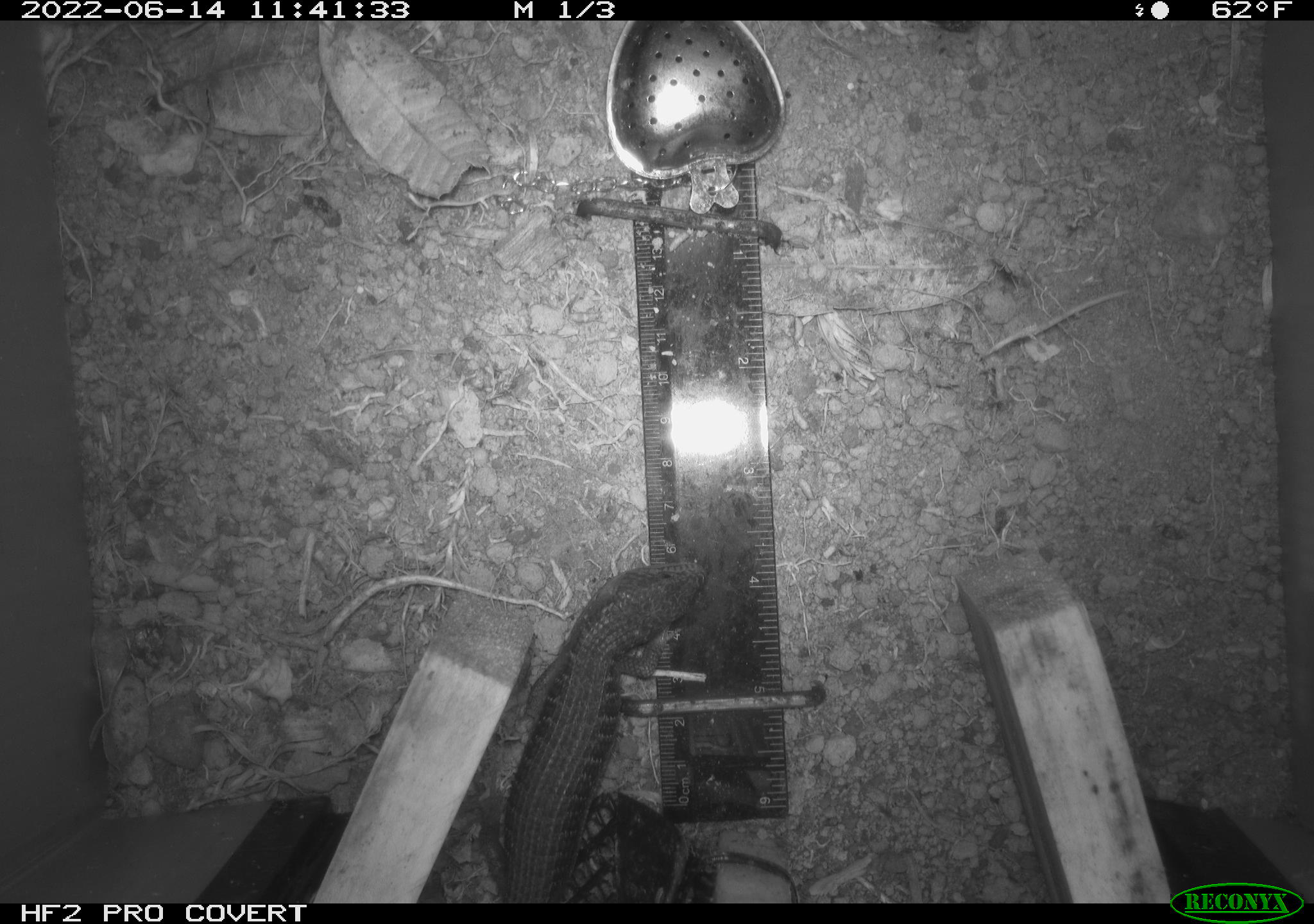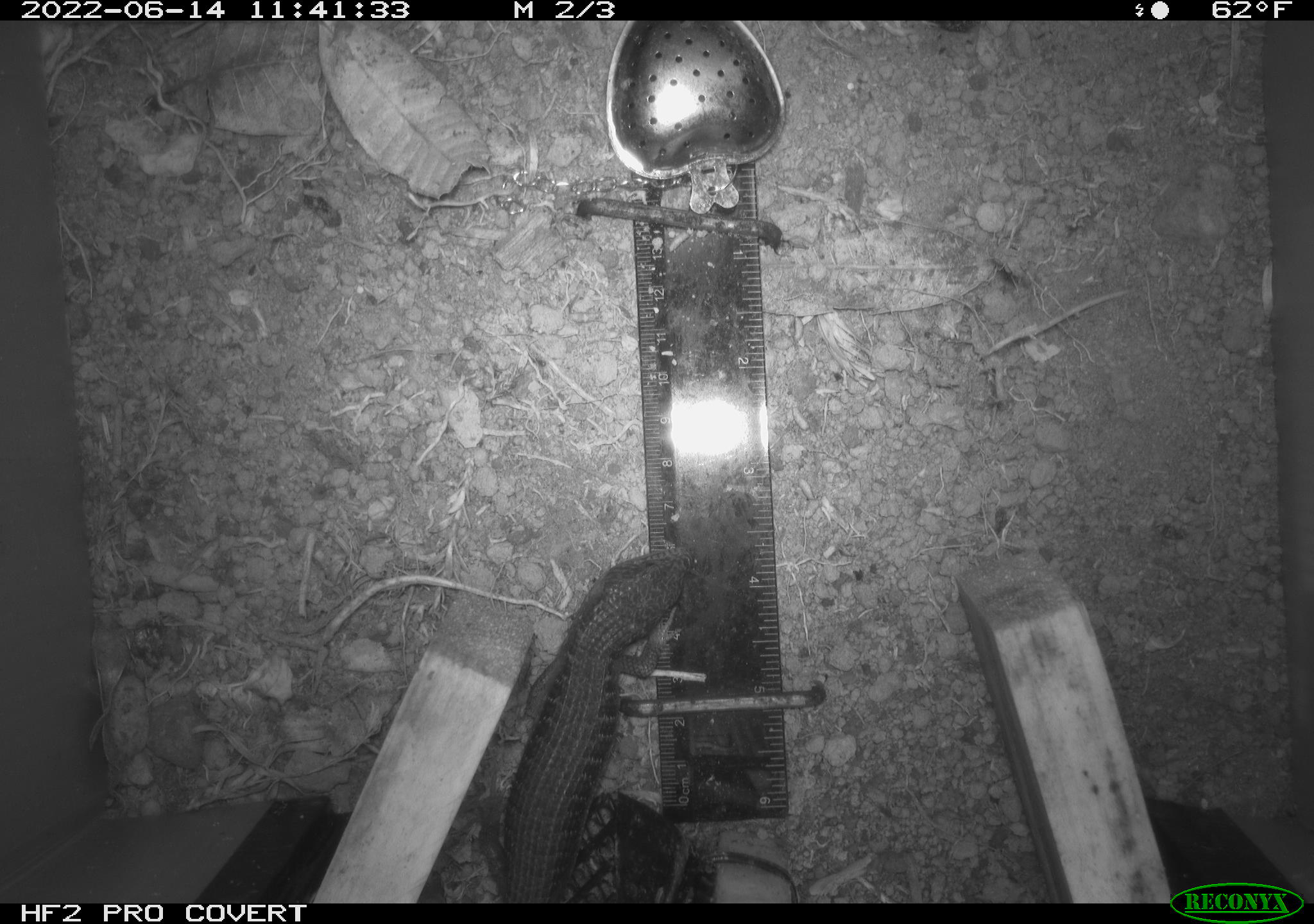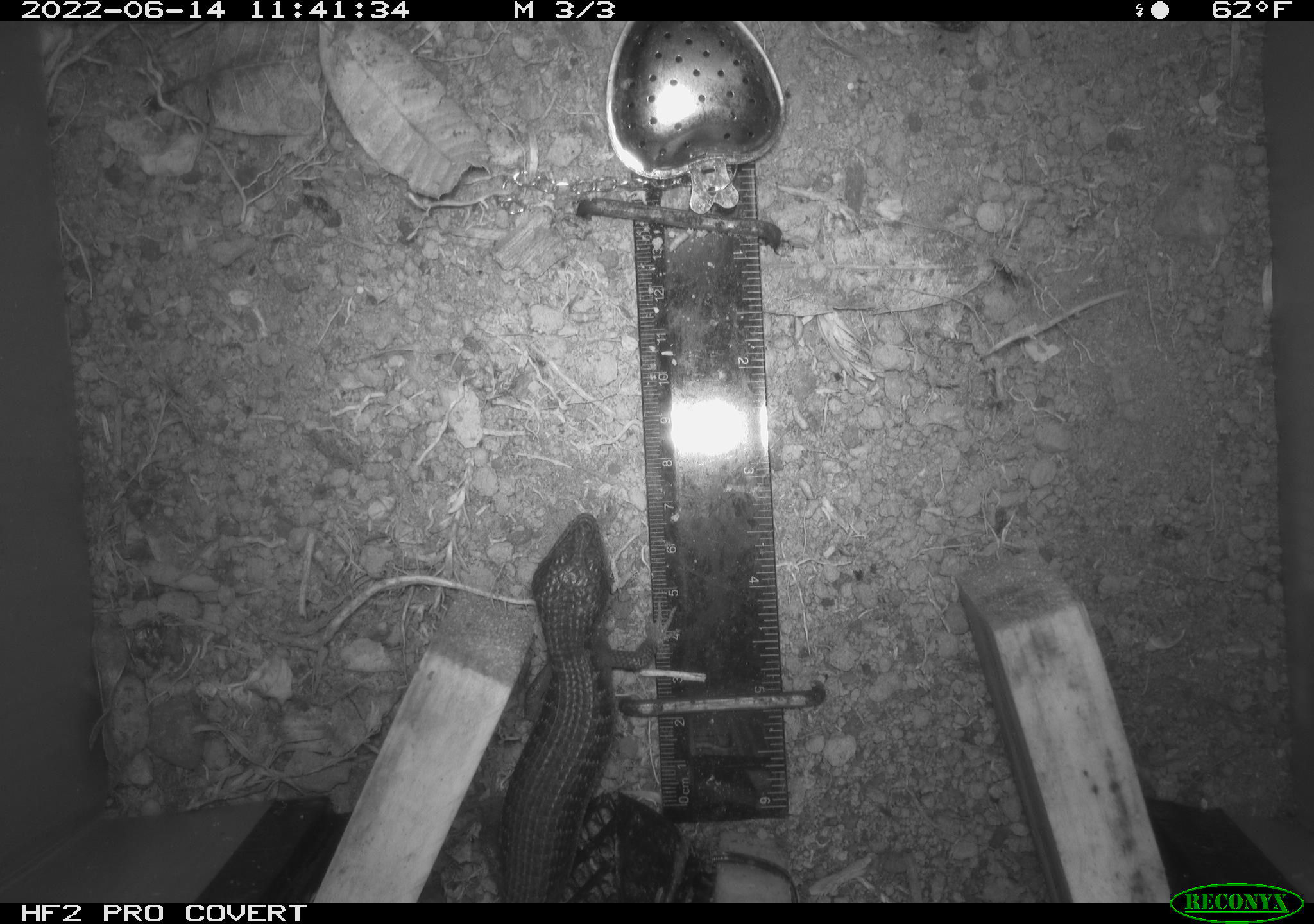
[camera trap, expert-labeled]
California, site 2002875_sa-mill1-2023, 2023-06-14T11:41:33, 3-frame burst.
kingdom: Animalia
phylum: Chordata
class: Reptilia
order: Squamata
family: Anguidae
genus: Elgaria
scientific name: Elgaria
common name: alligator lizards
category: elgaria species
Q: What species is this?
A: Elgaria species (alligator lizards) (Elgaria).